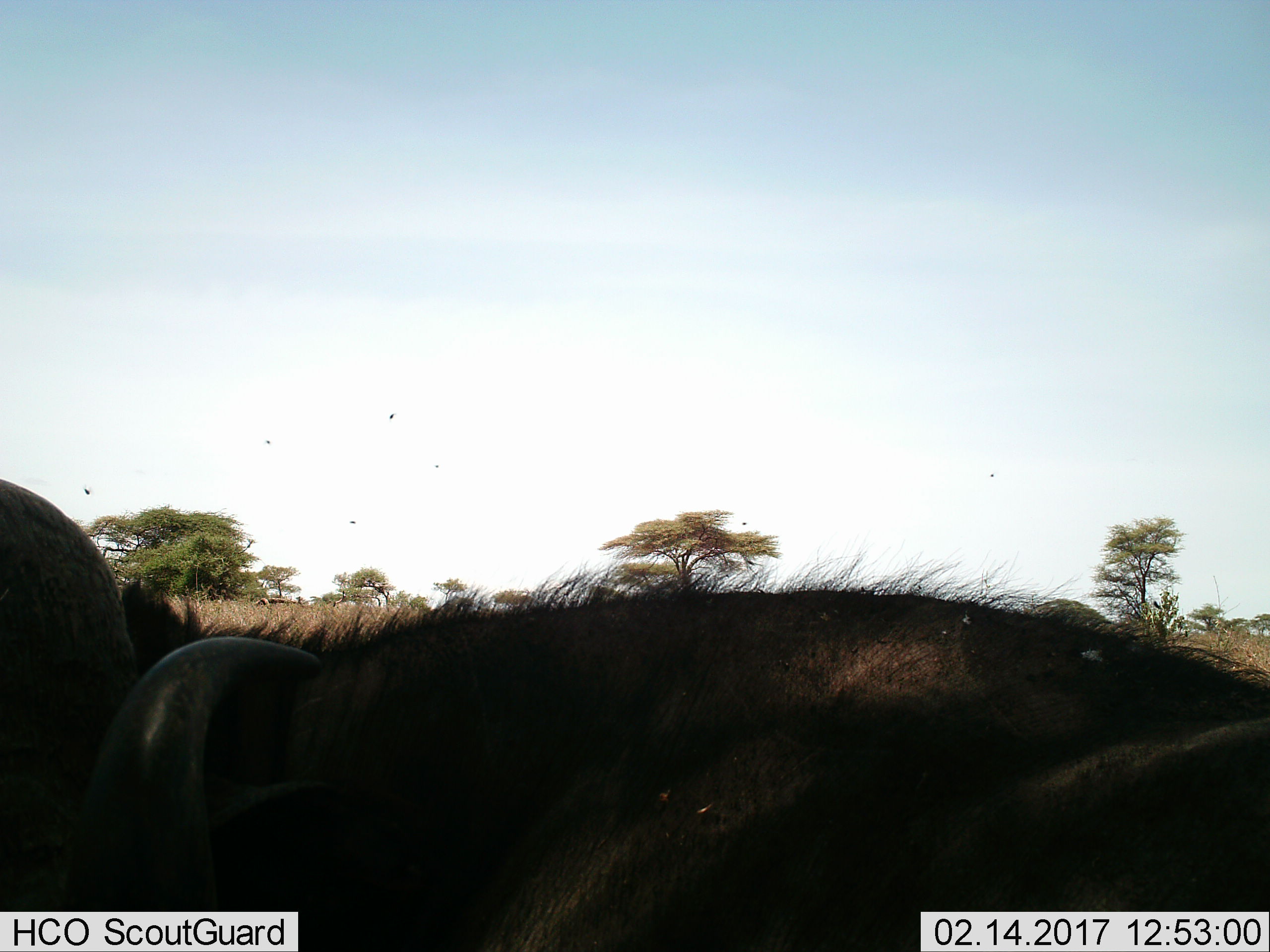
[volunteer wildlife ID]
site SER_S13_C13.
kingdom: Animalia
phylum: Chordata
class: Mammalia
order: Artiodactyla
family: Bovidae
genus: Syncerus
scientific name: Syncerus caffer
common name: african buffalo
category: buffalo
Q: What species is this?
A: Buffalo (african buffalo) (Syncerus caffer).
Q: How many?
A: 2.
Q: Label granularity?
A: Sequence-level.